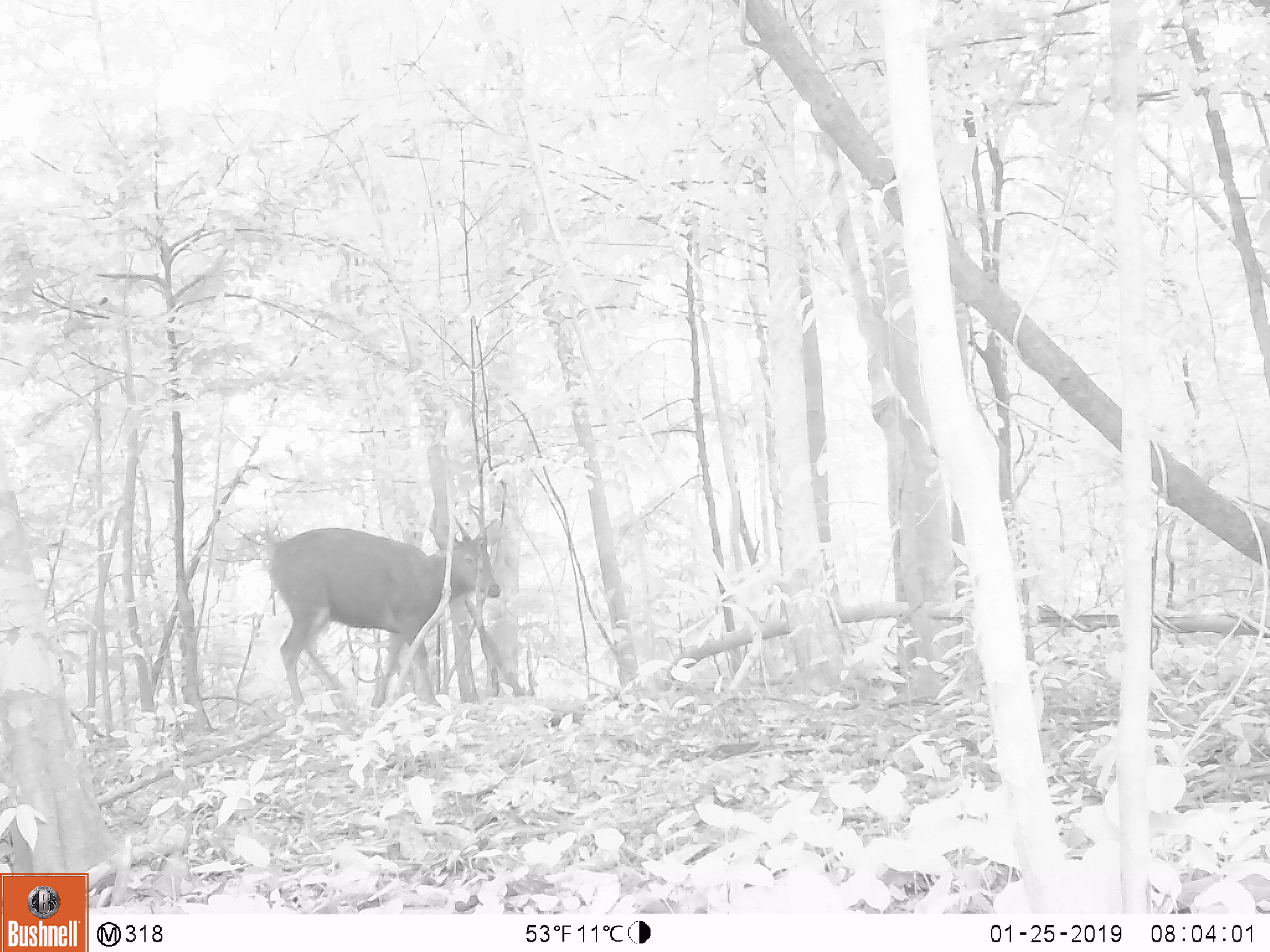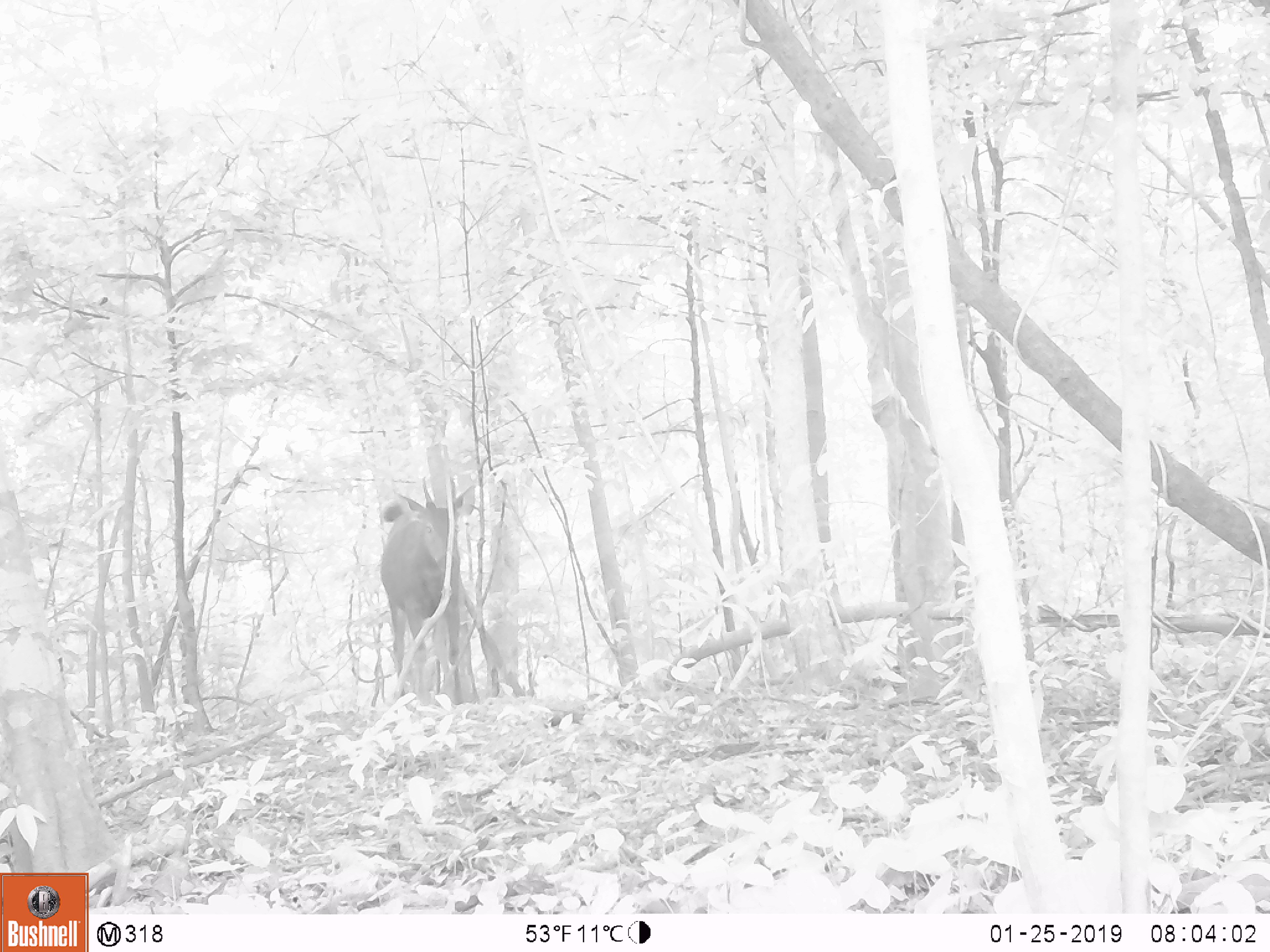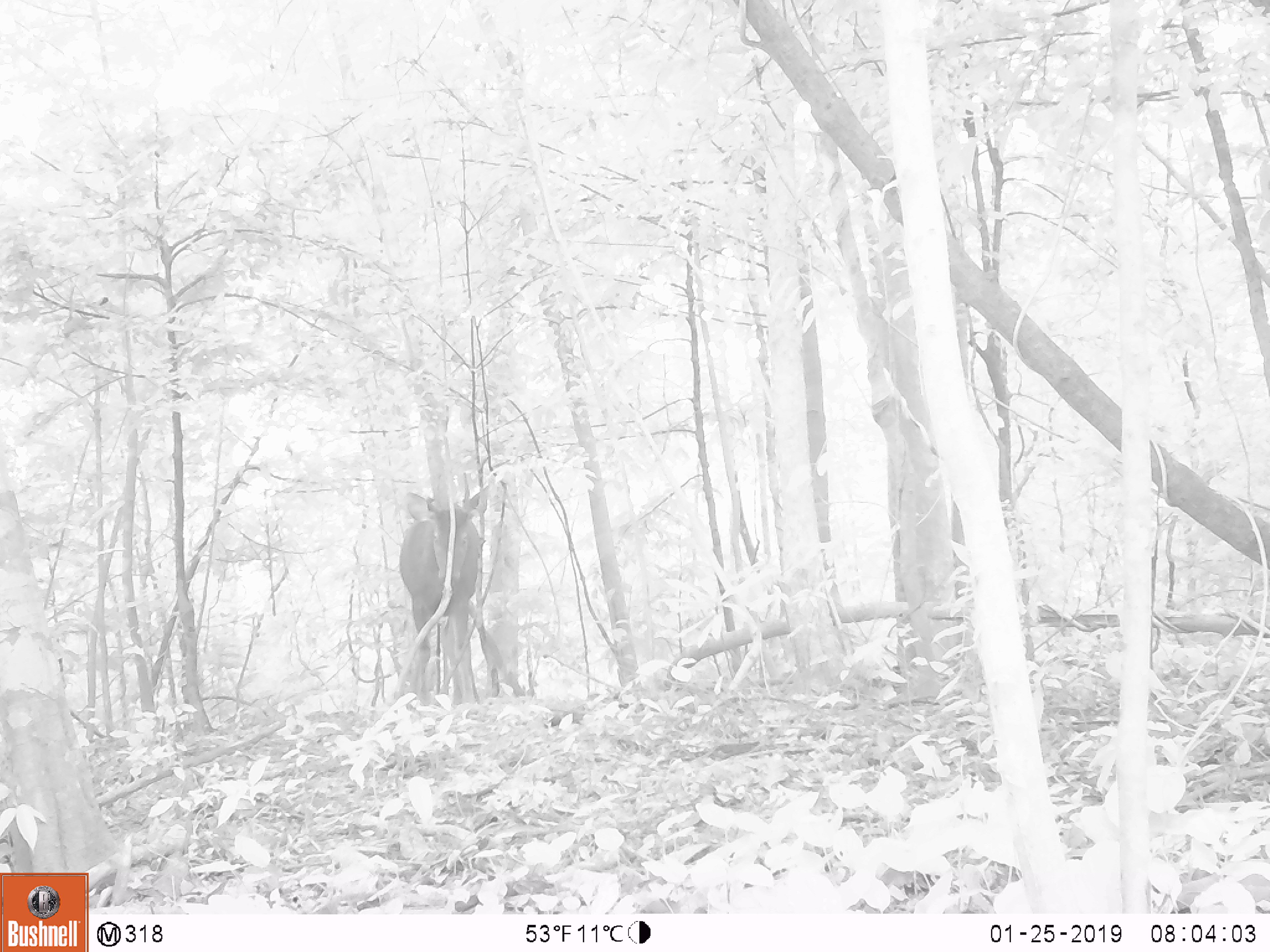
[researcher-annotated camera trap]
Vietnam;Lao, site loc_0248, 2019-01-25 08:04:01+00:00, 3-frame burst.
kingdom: Animalia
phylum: Chordata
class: Mammalia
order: Artiodactyla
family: Cervidae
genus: Rusa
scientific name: Rusa unicolor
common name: sambar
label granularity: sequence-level